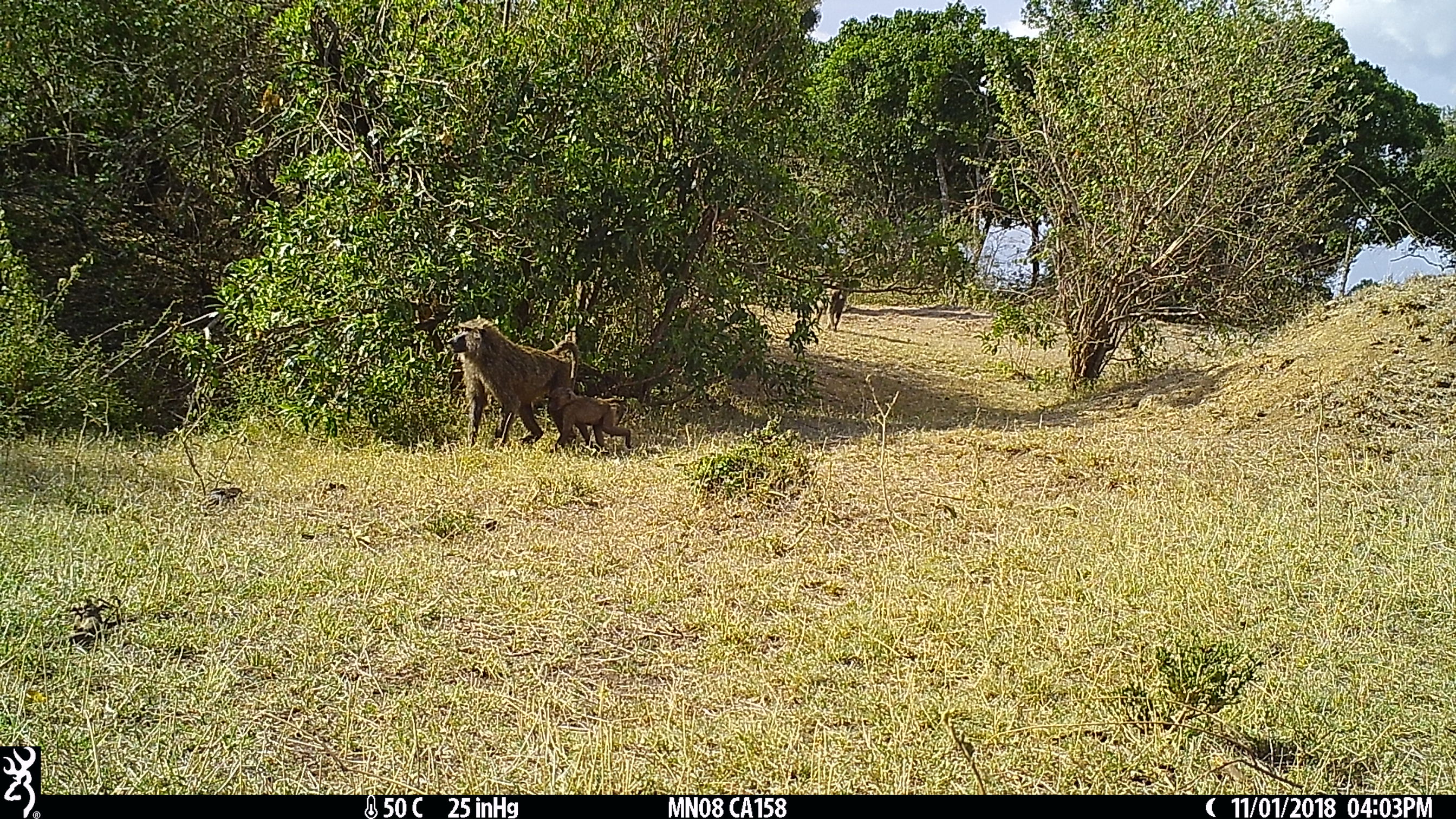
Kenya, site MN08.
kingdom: Animalia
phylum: Chordata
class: Mammalia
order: Primates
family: Cercopithecidae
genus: Papio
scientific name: Papio anubis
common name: olive baboon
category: baboon